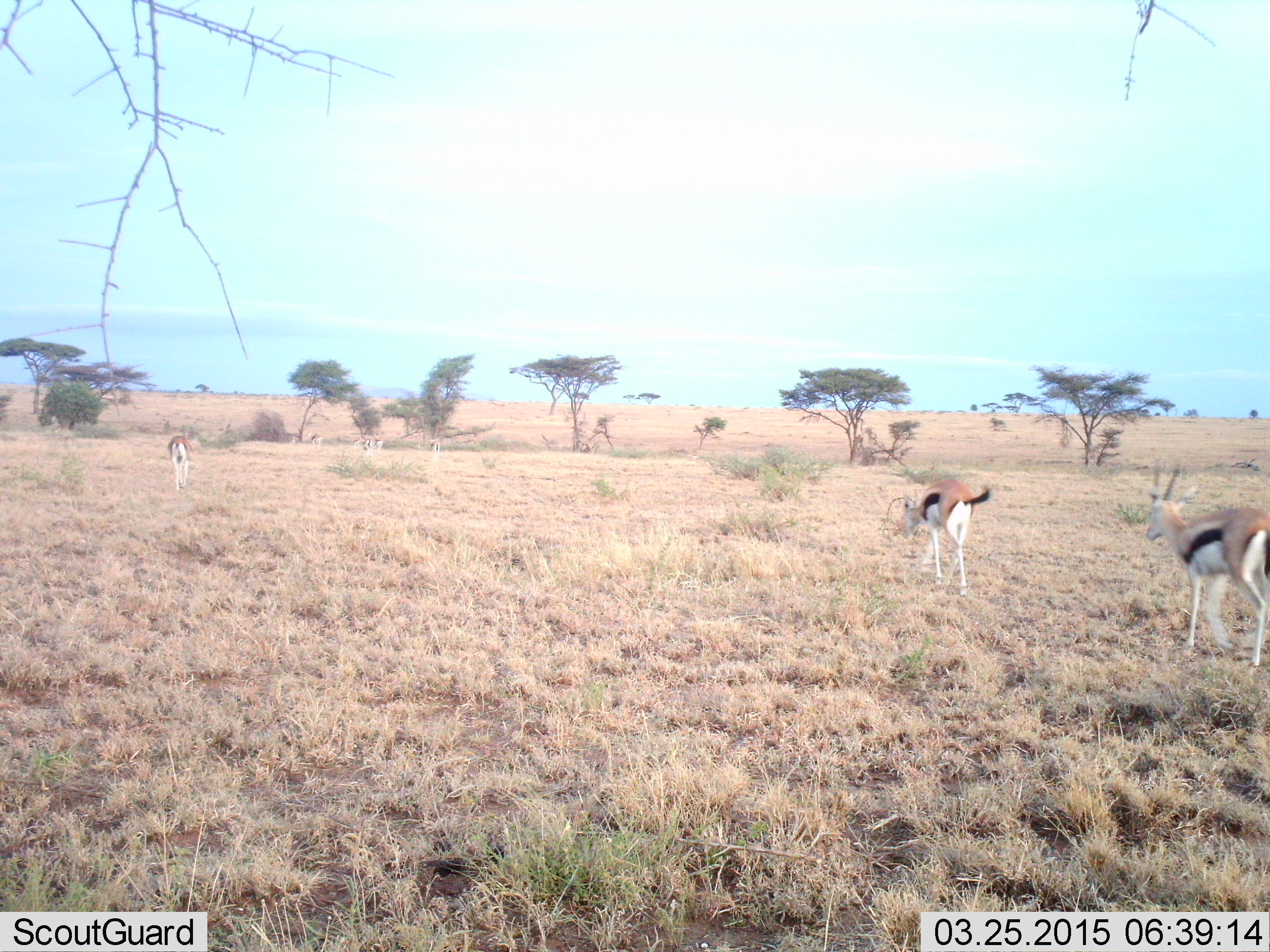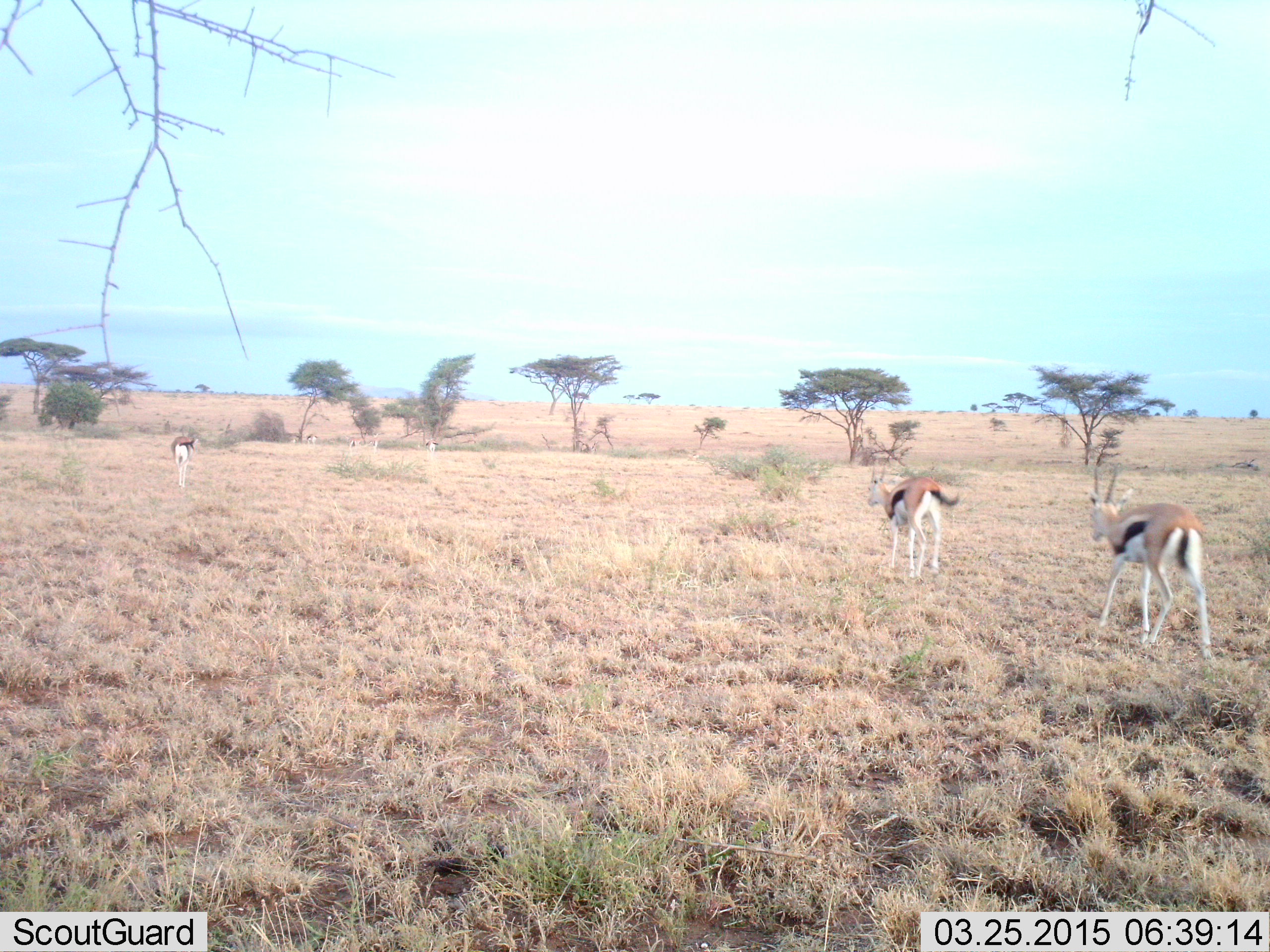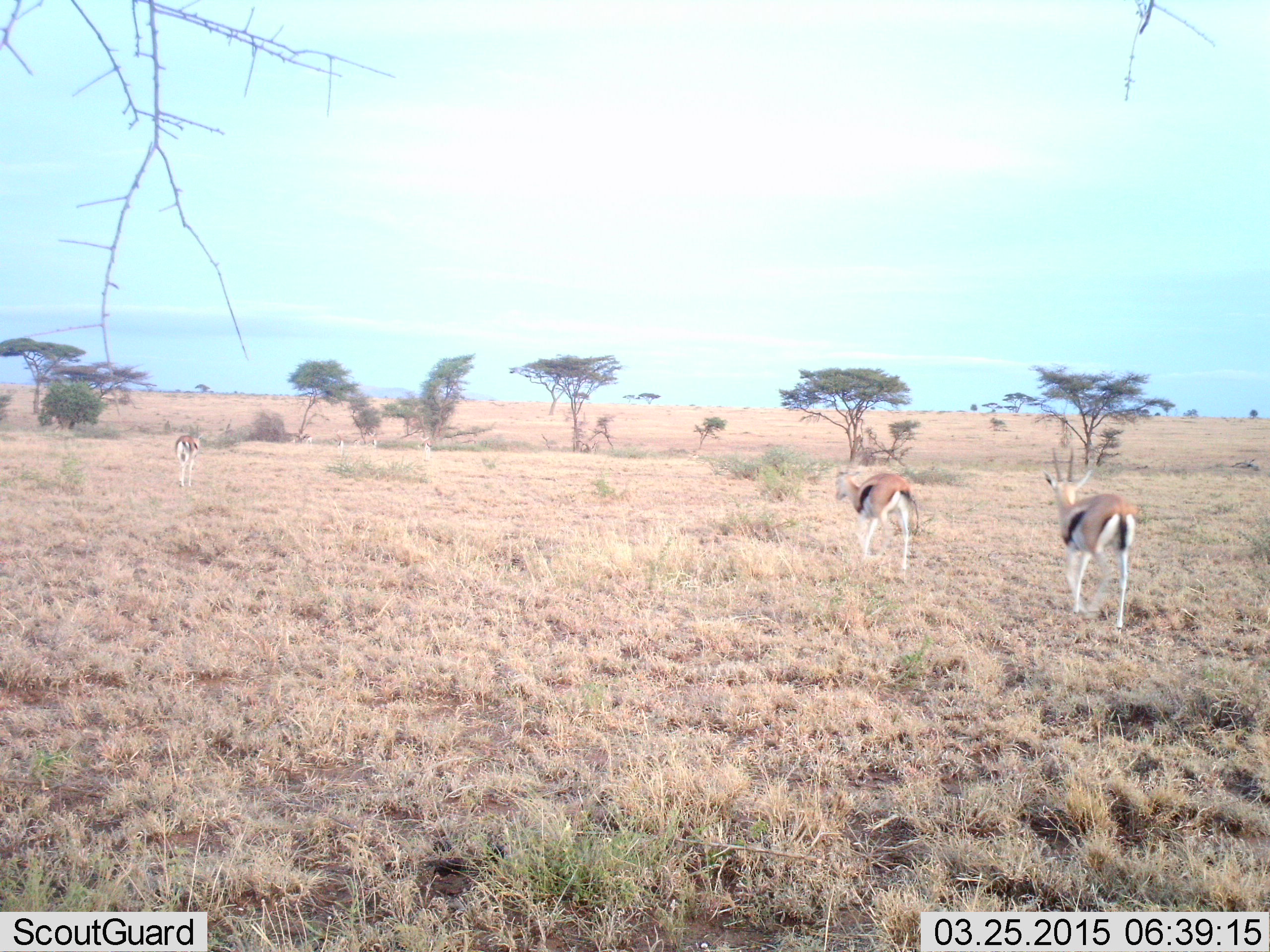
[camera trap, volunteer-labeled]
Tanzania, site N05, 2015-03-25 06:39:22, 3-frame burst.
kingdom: Animalia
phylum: Chordata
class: Mammalia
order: Artiodactyla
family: Bovidae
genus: Eudorcas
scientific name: Eudorcas thomsonii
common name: thomson's gazelle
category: gazellethomsons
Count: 3.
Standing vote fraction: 20%.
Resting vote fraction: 0%.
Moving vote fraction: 100%.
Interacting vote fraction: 10%.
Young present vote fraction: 0%.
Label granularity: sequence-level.